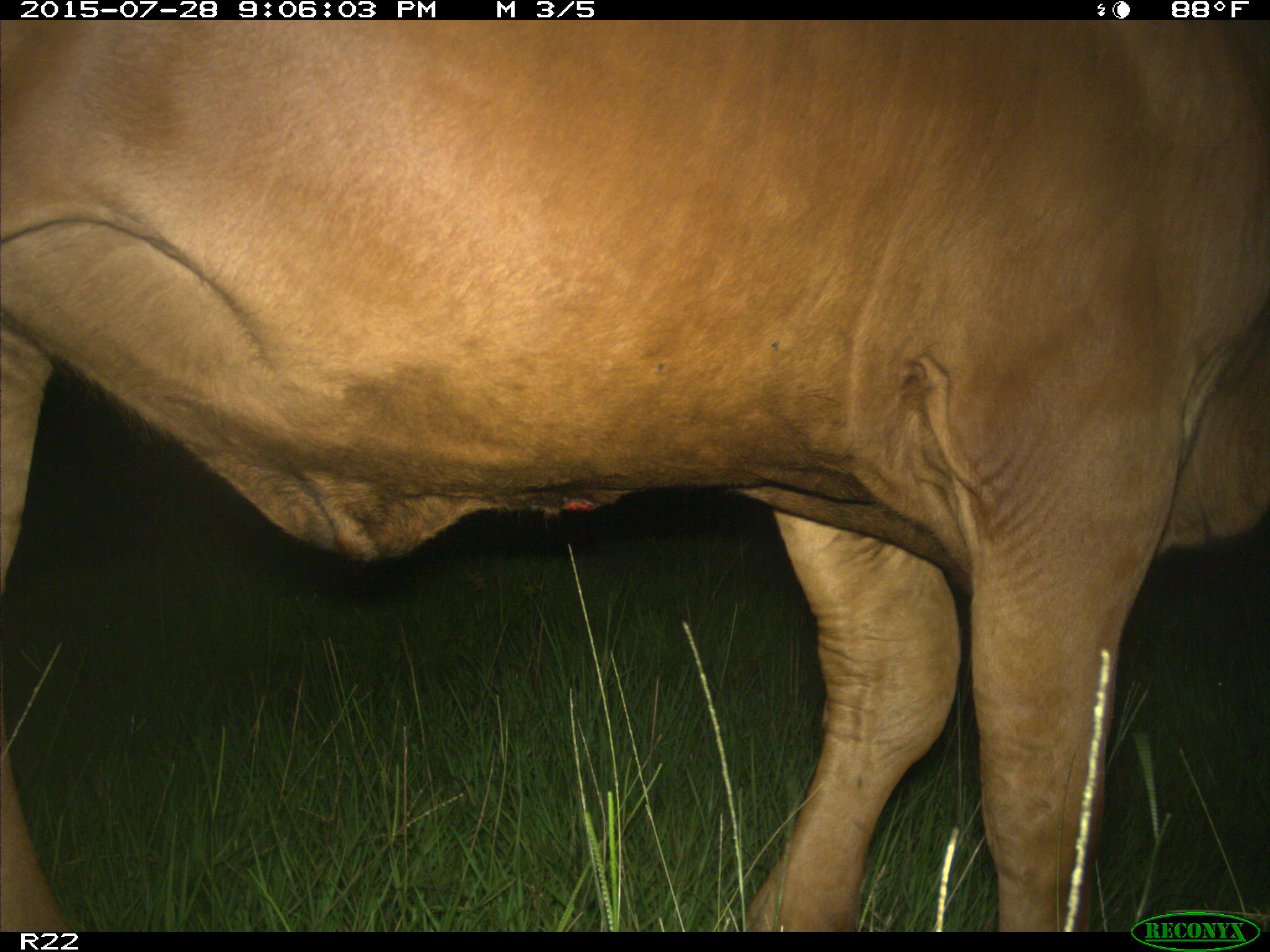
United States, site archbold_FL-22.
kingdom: Animalia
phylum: Chordata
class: Mammalia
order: Artiodactyla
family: Bovidae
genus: Bos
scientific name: Bos taurus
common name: domestic cow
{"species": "Bos taurus (domestic cow)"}